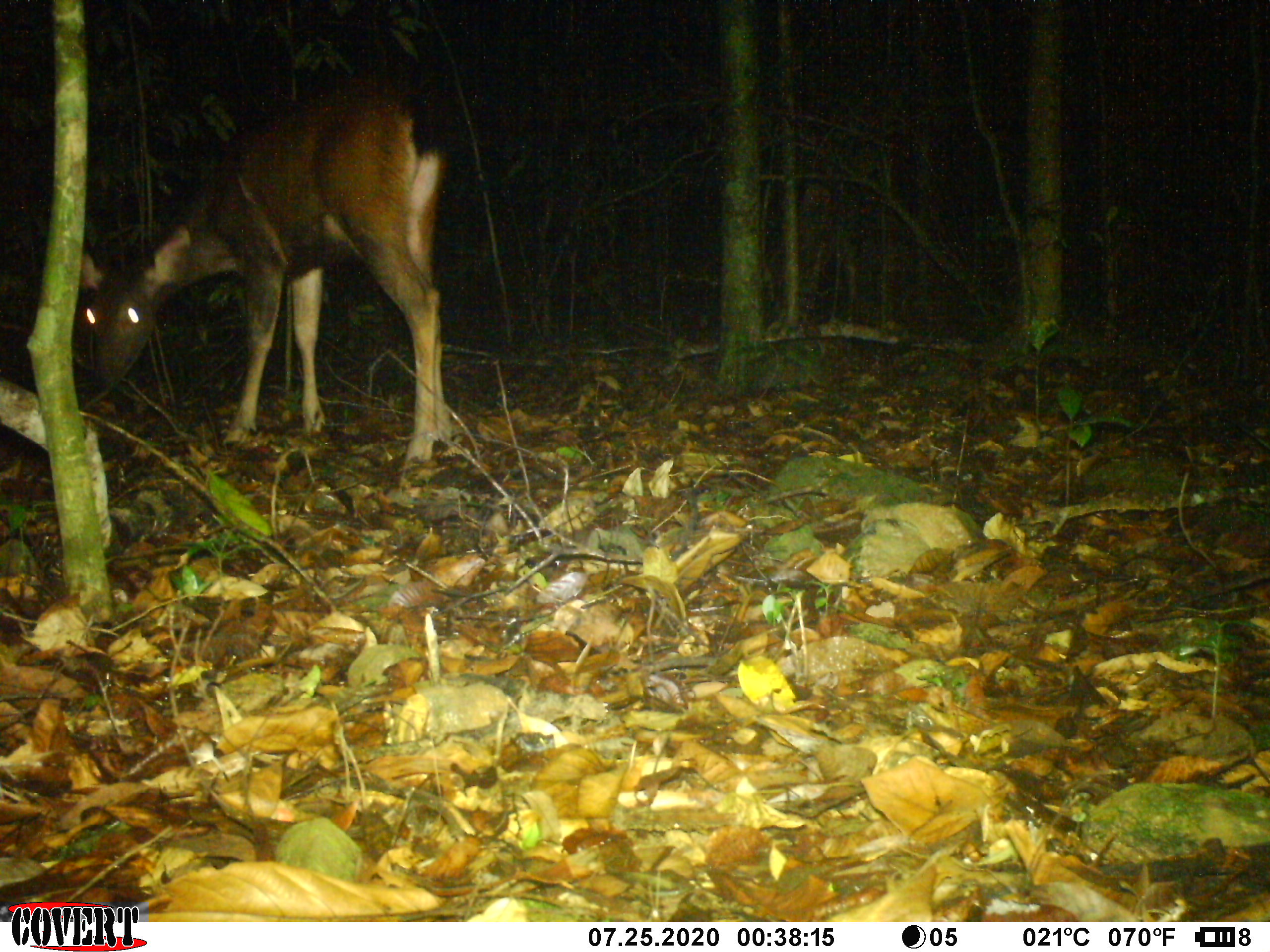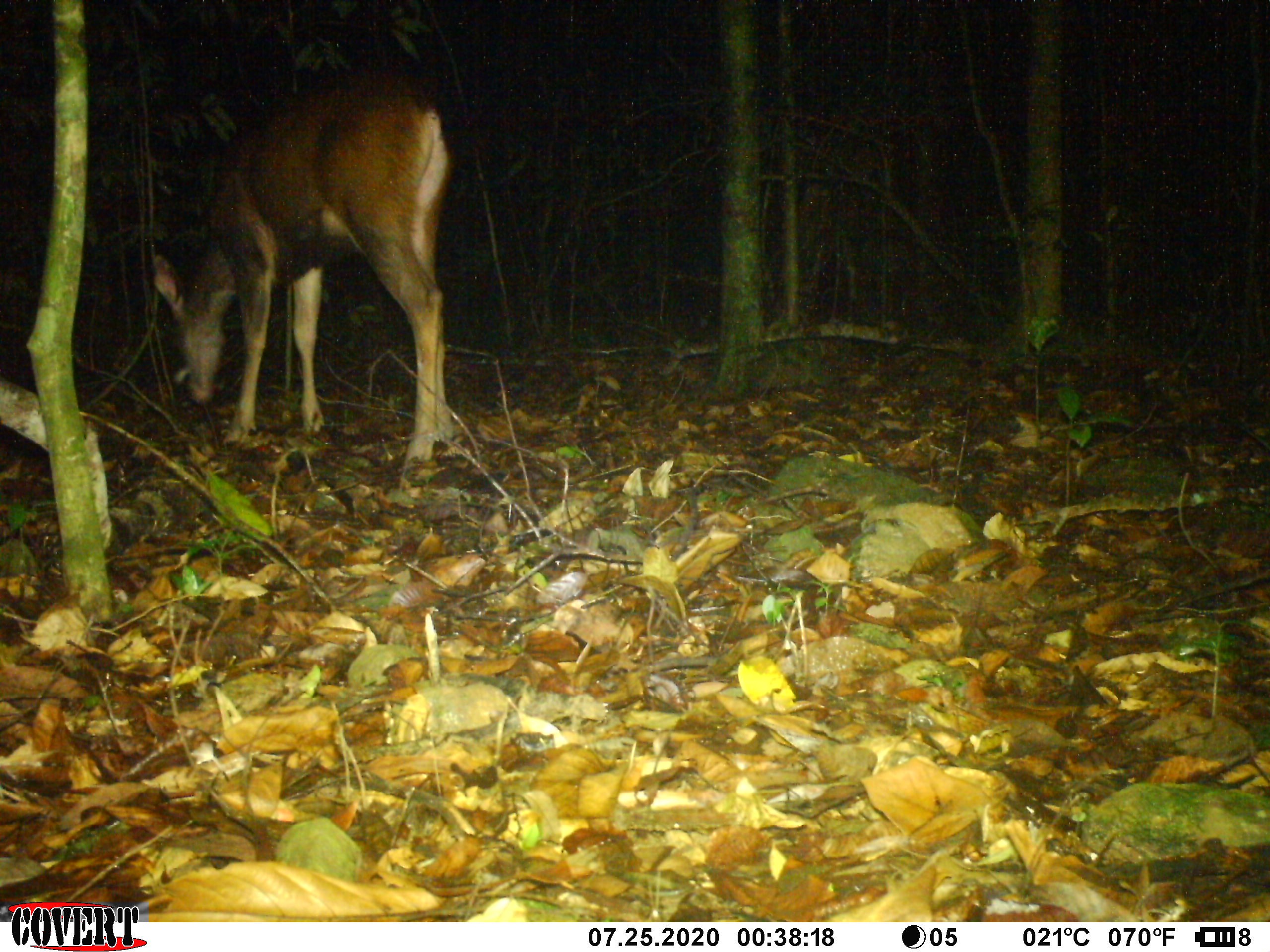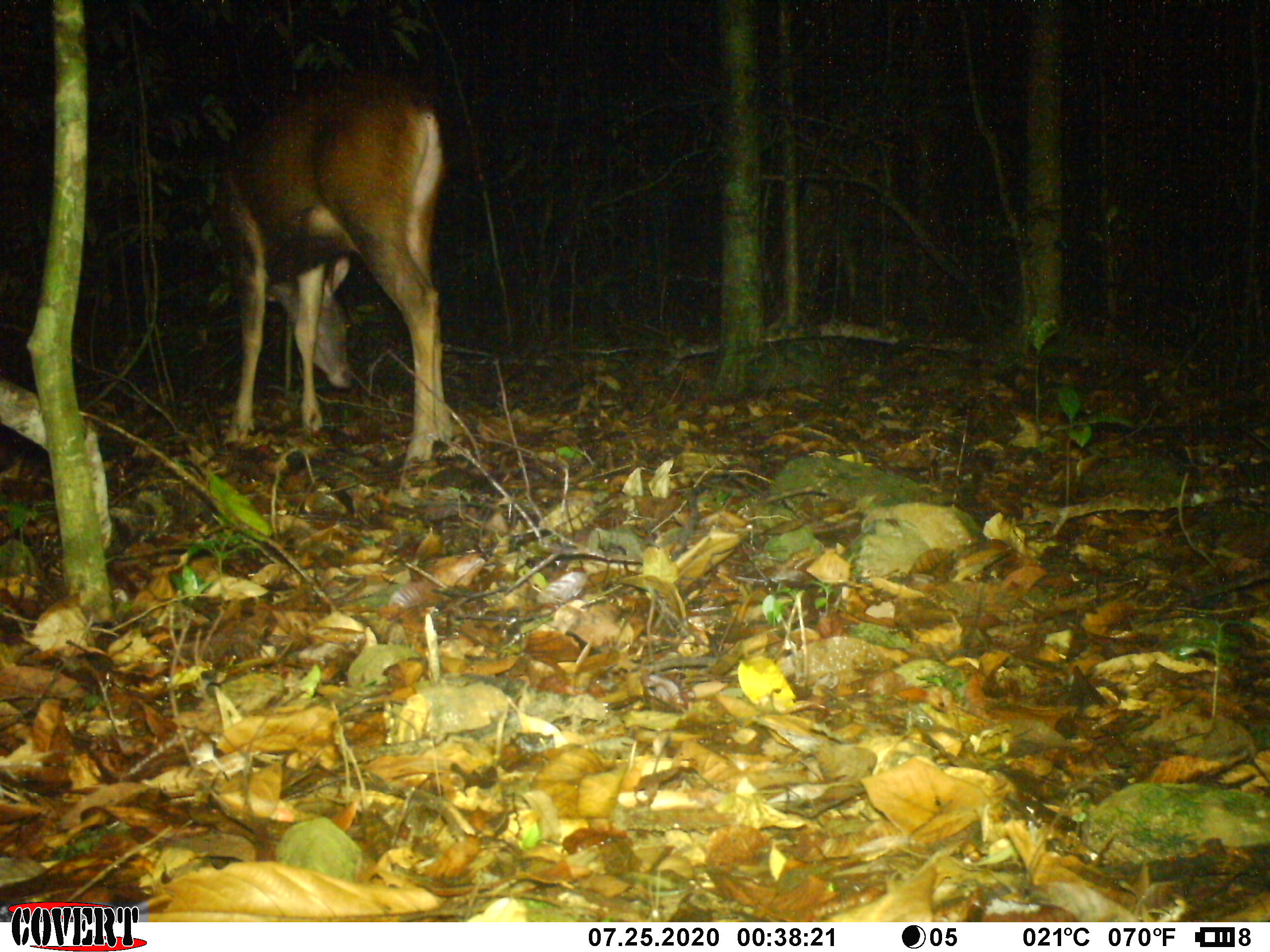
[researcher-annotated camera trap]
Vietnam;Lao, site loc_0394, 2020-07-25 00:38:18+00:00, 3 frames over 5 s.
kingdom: Animalia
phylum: Chordata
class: Mammalia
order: Artiodactyla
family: Cervidae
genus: Rusa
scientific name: Rusa unicolor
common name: sambar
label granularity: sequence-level